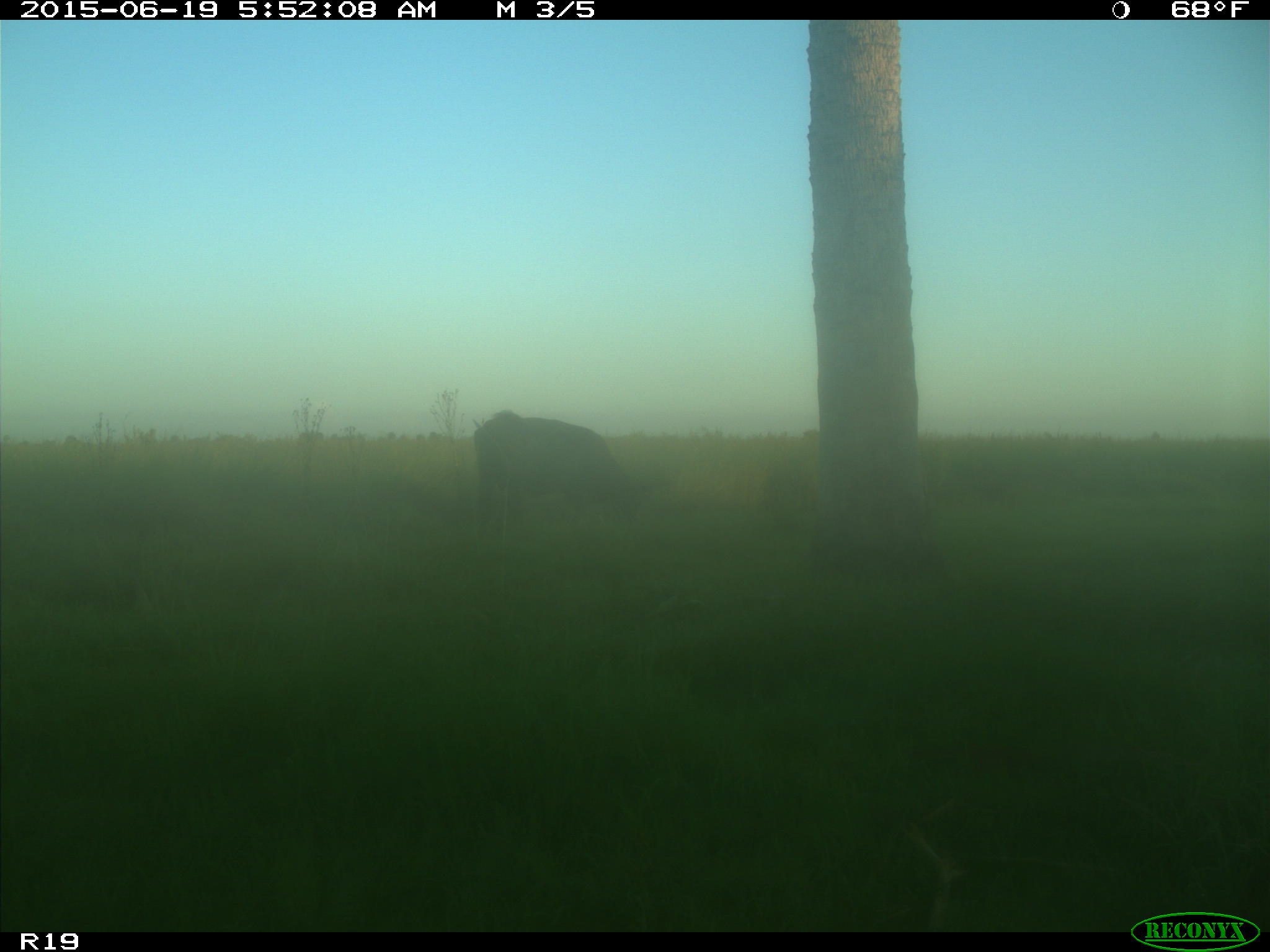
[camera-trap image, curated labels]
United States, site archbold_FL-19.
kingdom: Animalia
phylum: Chordata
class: Mammalia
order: Artiodactyla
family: Bovidae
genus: Bos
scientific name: Bos taurus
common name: domestic cow